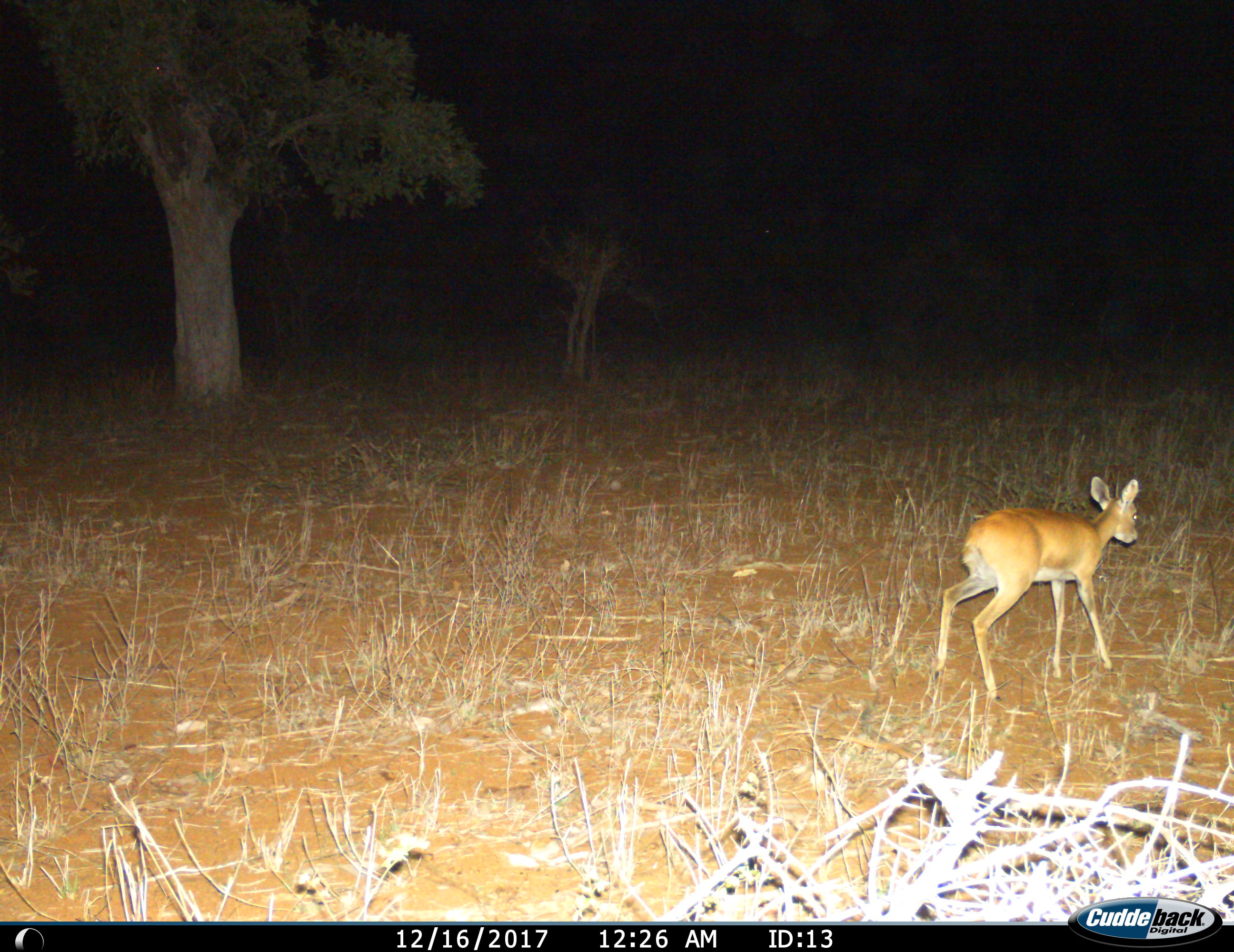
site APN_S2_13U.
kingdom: Animalia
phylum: Chordata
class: Mammalia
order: Artiodactyla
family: Bovidae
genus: Raphicerus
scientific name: Raphicerus campestris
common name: steenbok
Steenbok (Raphicerus campestris), count 1. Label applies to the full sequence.